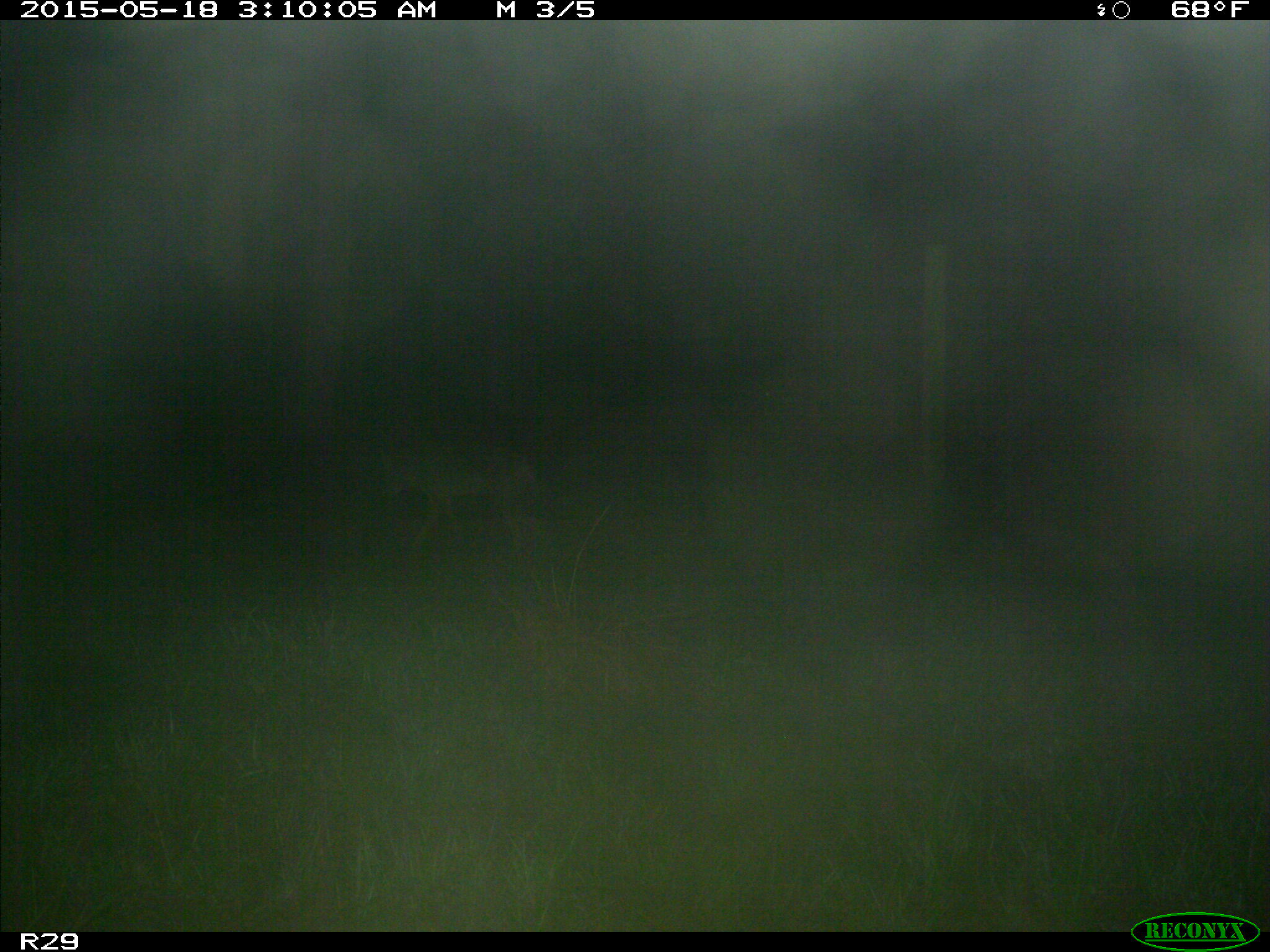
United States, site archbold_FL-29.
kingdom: Animalia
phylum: Chordata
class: Mammalia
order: Carnivora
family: Canidae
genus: Canis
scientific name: Canis latrans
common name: coyote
Canis latrans (coyote).